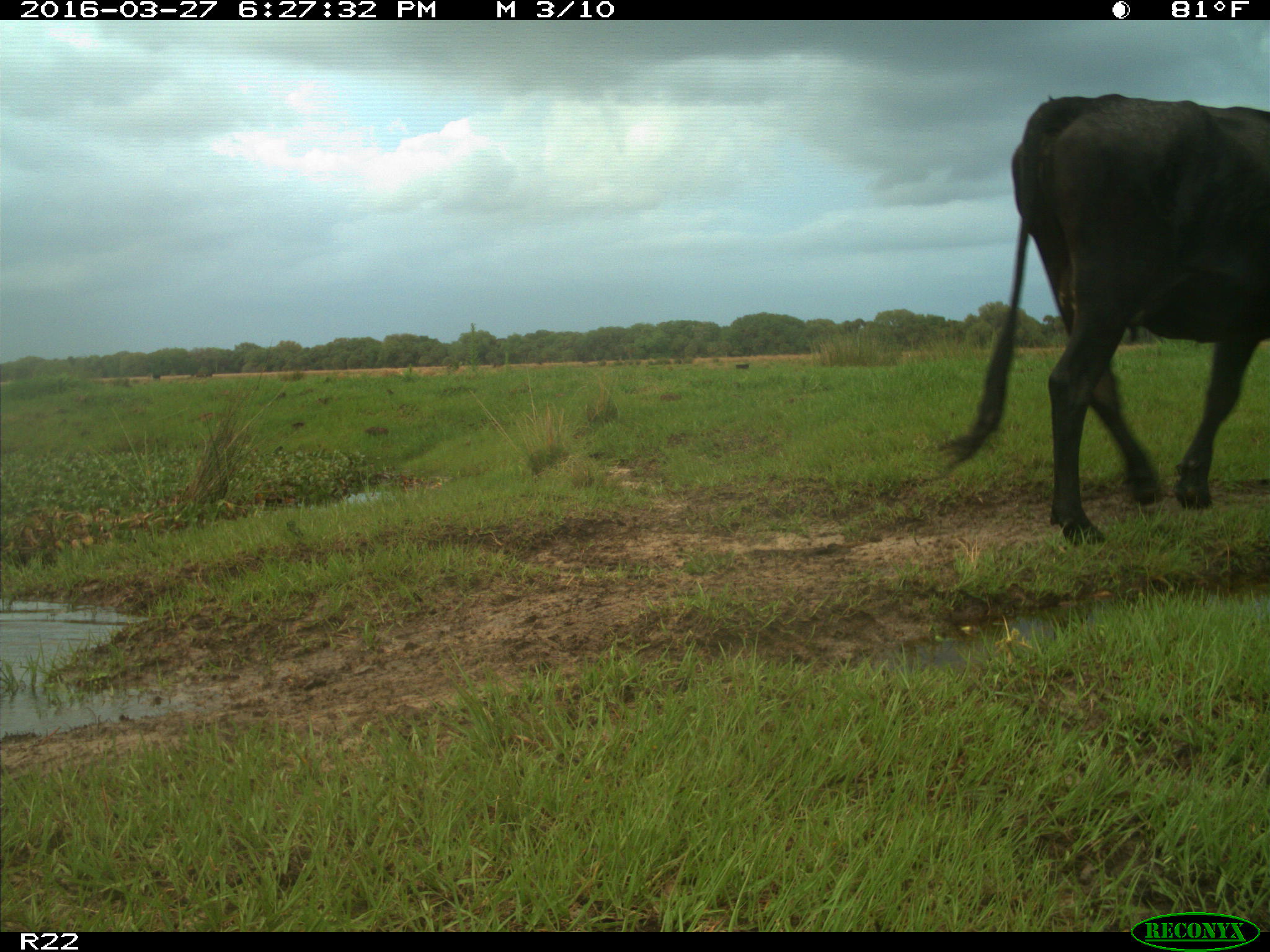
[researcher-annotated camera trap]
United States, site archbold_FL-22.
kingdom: Animalia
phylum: Chordata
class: Mammalia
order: Artiodactyla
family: Bovidae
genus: Bos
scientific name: Bos taurus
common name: domestic cow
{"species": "Bos taurus (domestic cow)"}